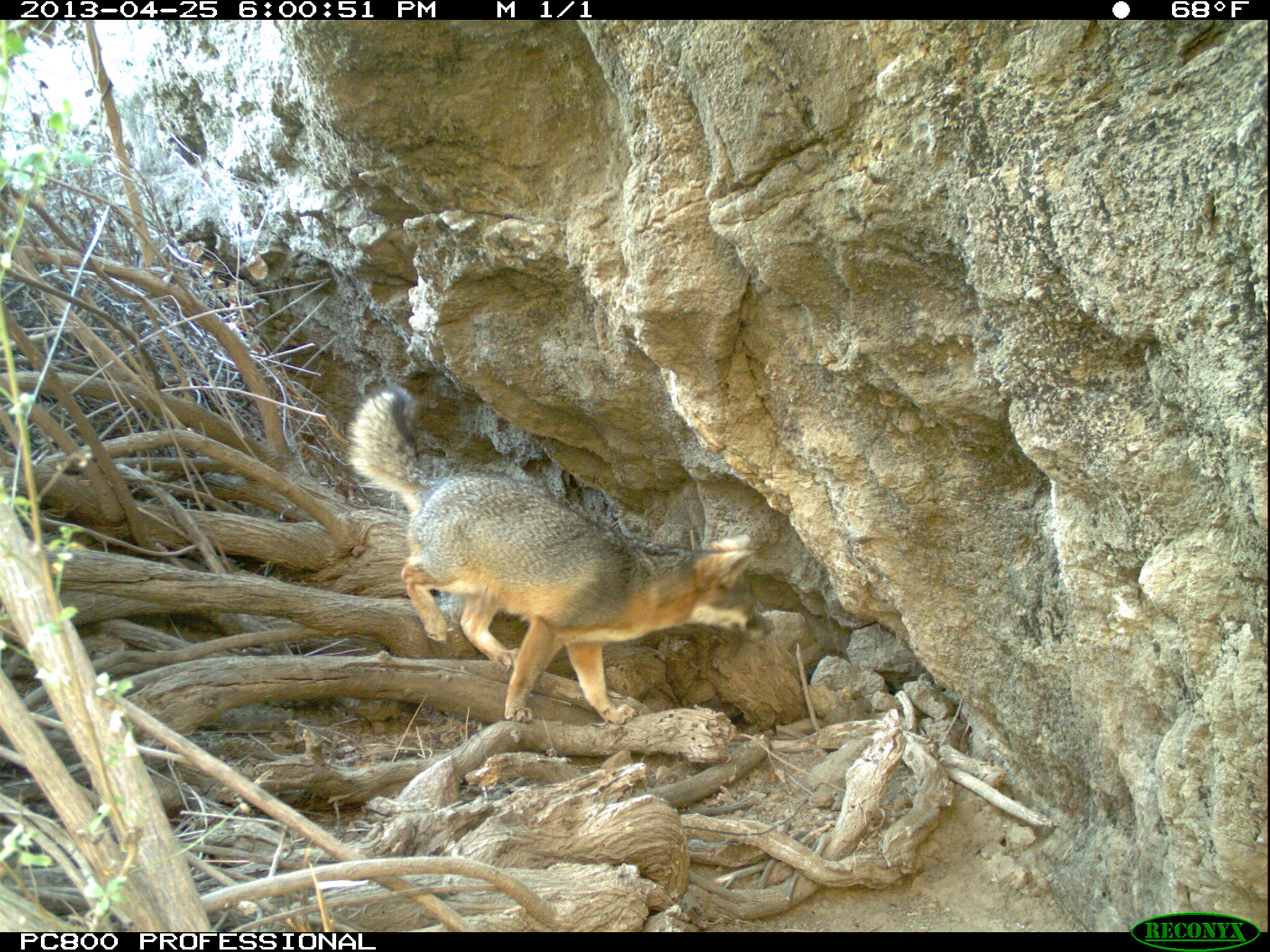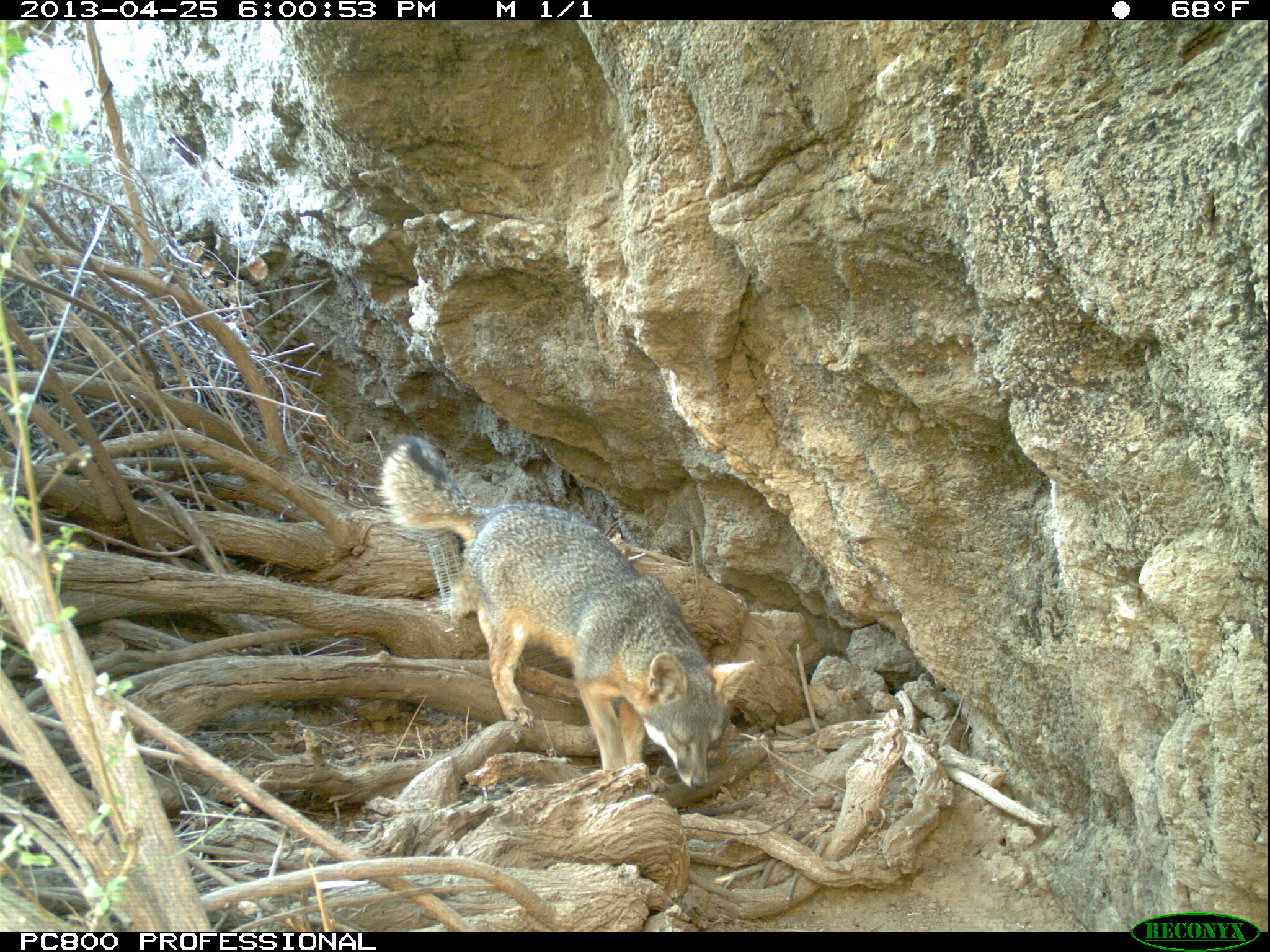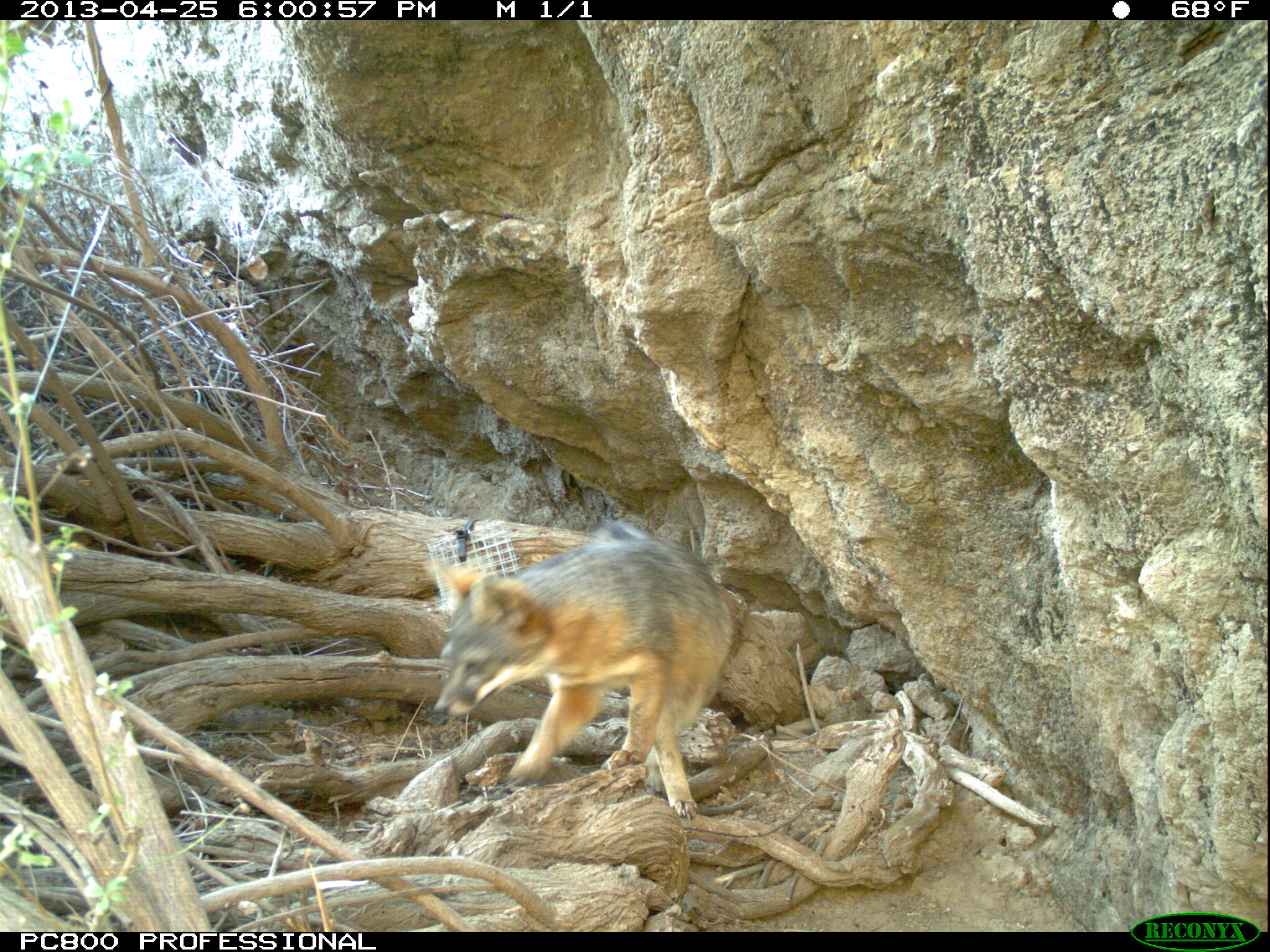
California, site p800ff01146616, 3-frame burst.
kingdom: Animalia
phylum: Chordata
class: Mammalia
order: Carnivora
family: Canidae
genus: Urocyon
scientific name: Urocyon littoralis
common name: island fox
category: fox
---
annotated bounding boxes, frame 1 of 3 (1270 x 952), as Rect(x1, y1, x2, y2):
fox: Rect(353, 386, 775, 725)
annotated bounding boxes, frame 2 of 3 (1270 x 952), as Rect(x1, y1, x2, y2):
fox: Rect(376, 431, 757, 787)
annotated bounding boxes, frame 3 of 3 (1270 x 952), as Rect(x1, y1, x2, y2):
fox: Rect(422, 518, 740, 824)